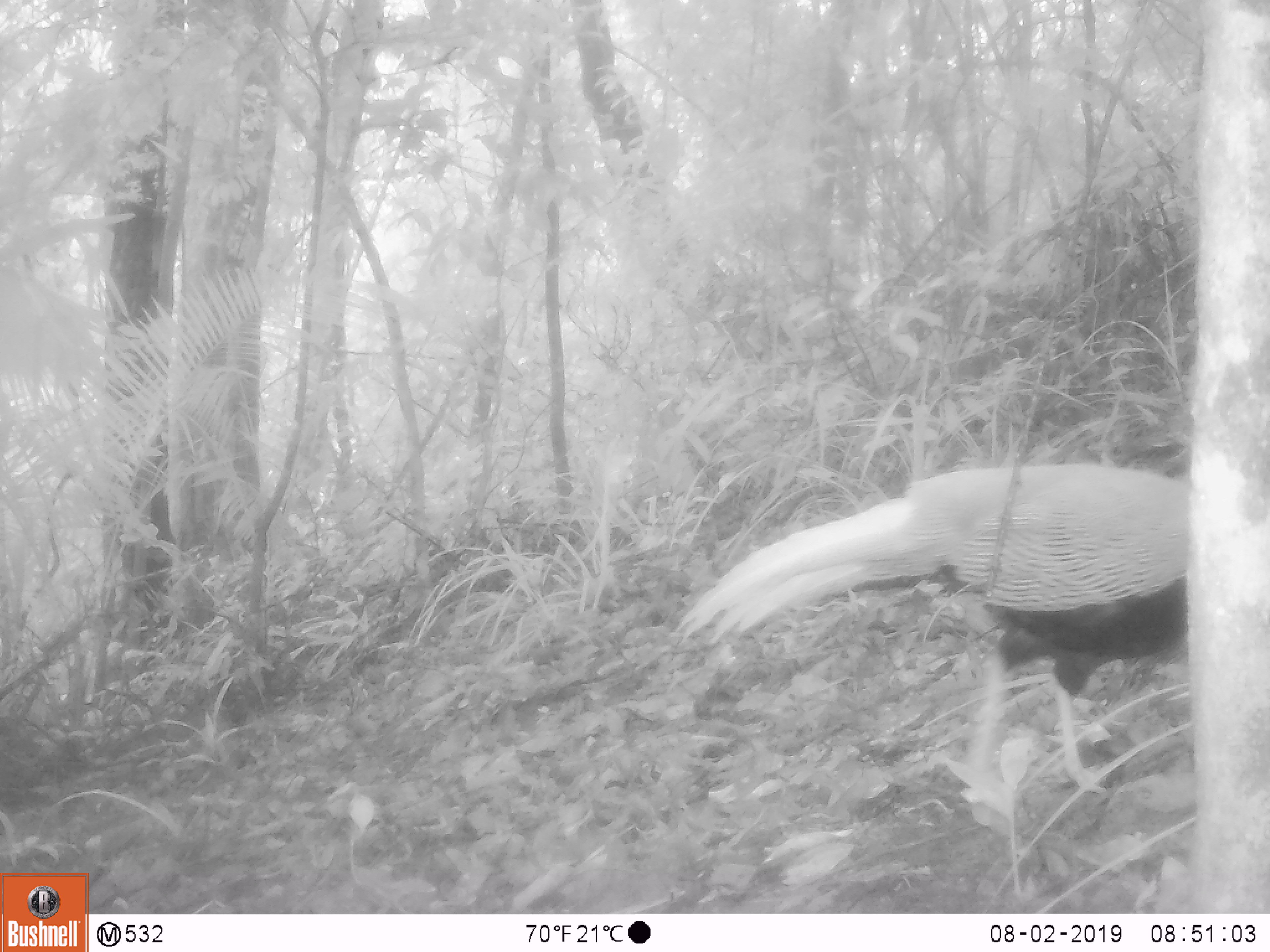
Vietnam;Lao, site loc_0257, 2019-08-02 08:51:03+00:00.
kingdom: Animalia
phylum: Chordata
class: Aves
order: Galliformes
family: Phasianidae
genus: Lophura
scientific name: Lophura nycthemera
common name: silver pheasant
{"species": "silver pheasant (Lophura nycthemera)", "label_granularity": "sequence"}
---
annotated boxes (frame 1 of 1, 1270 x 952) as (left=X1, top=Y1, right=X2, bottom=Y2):
silver pheasant: (left=668, top=459, right=1190, bottom=829)